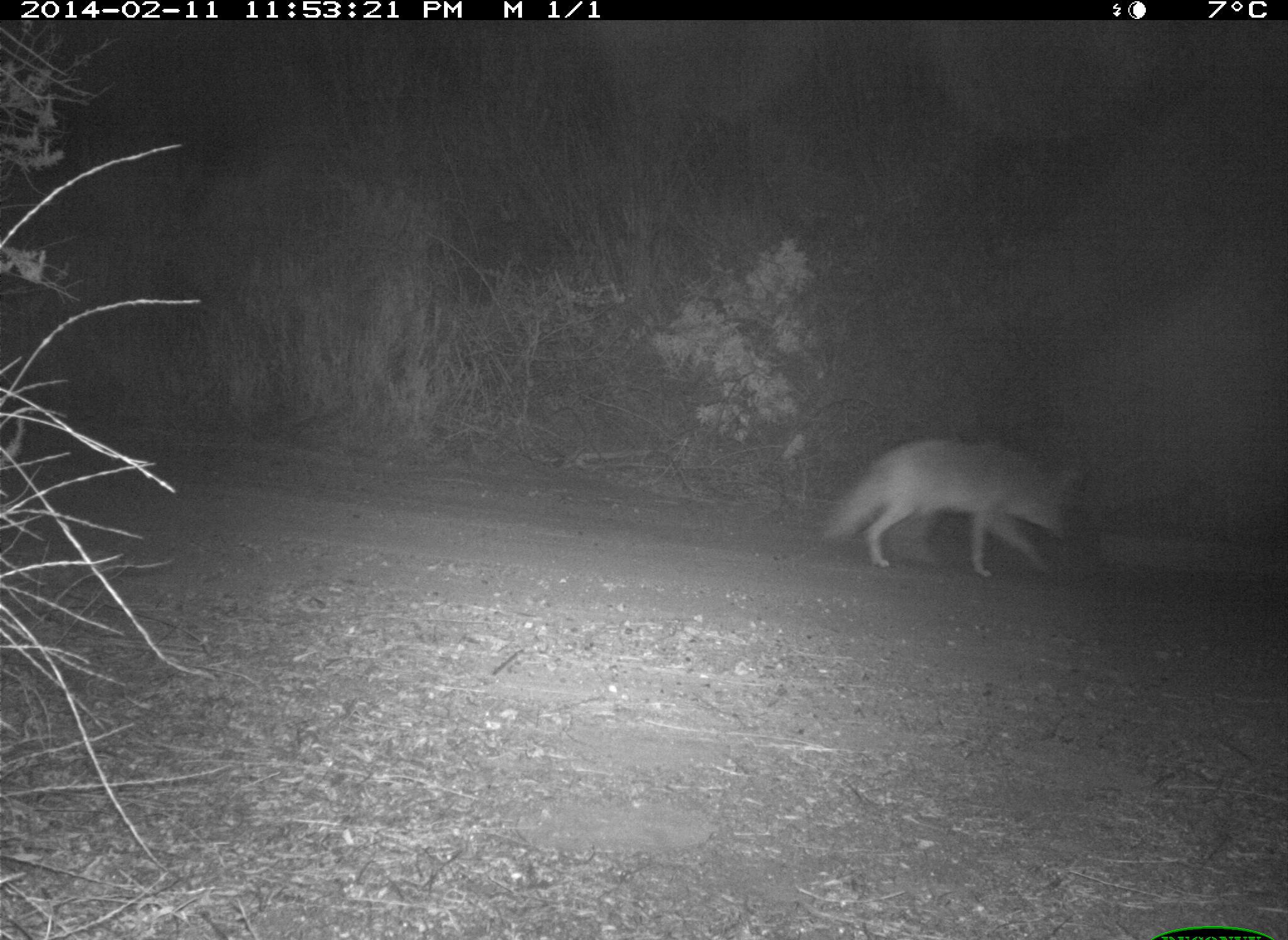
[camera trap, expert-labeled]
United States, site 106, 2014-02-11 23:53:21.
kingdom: Animalia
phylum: Chordata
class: Mammalia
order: Carnivora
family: Canidae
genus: Canis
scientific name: Canis latrans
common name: coyote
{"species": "coyote (Canis latrans)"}